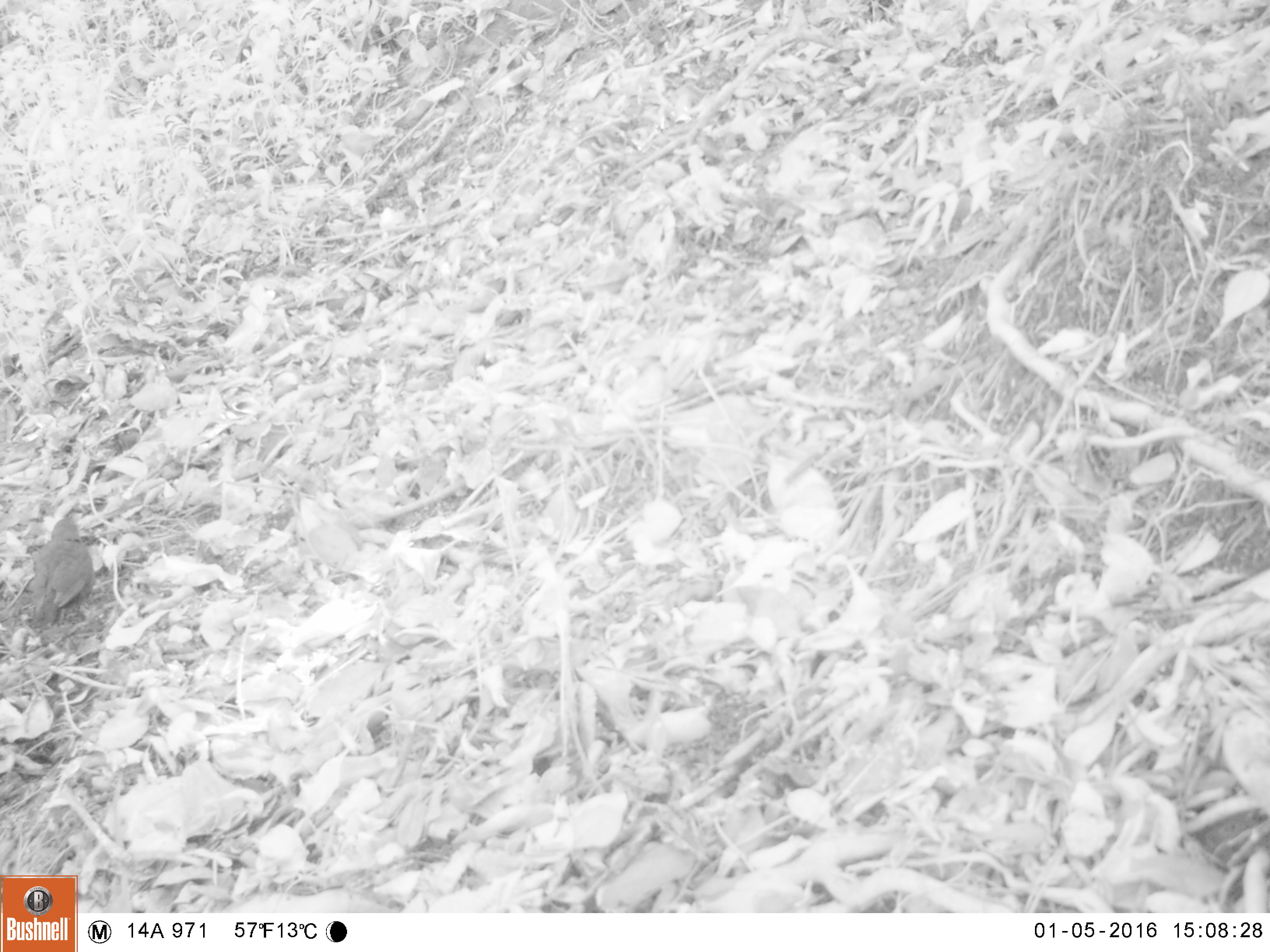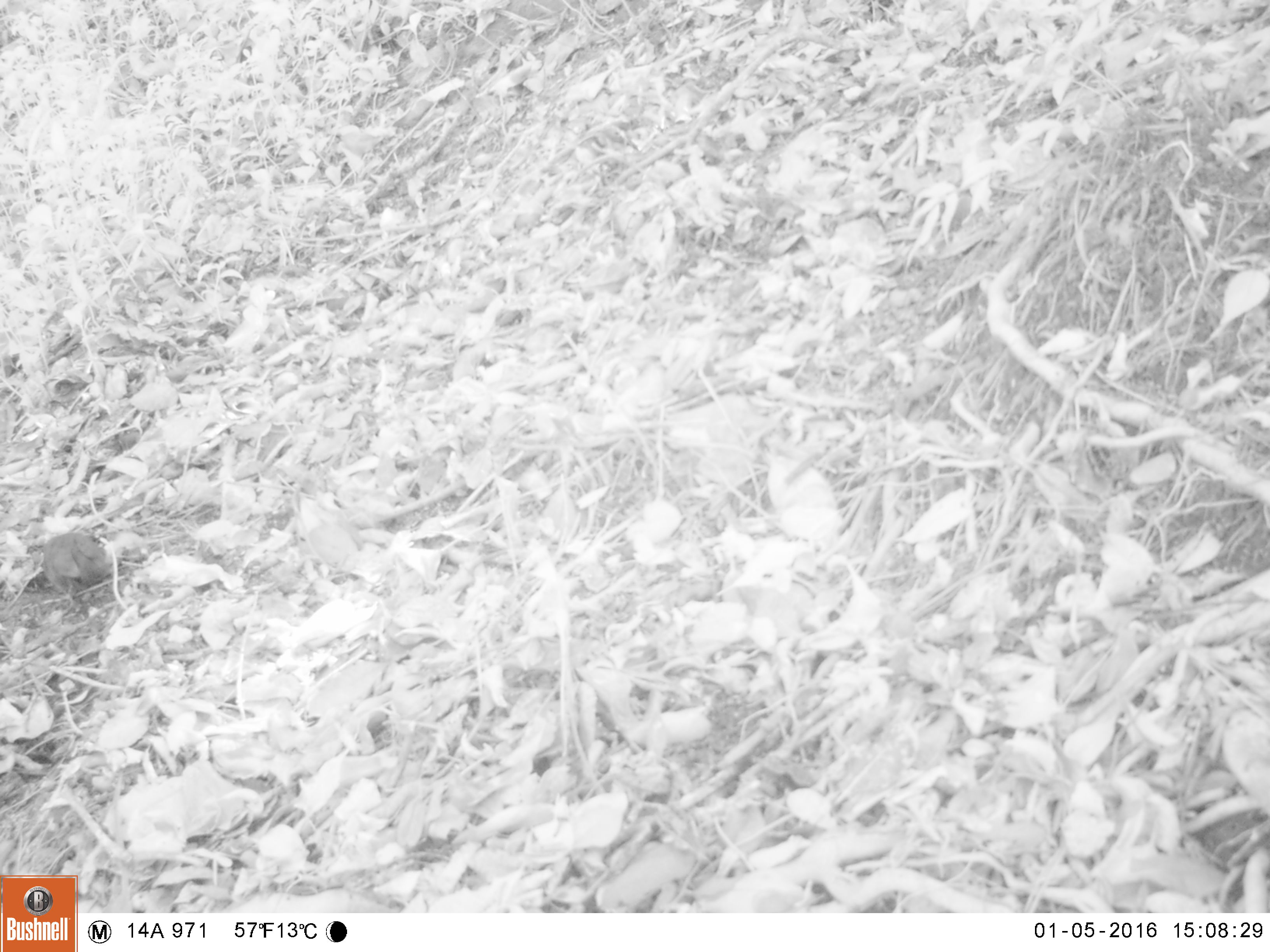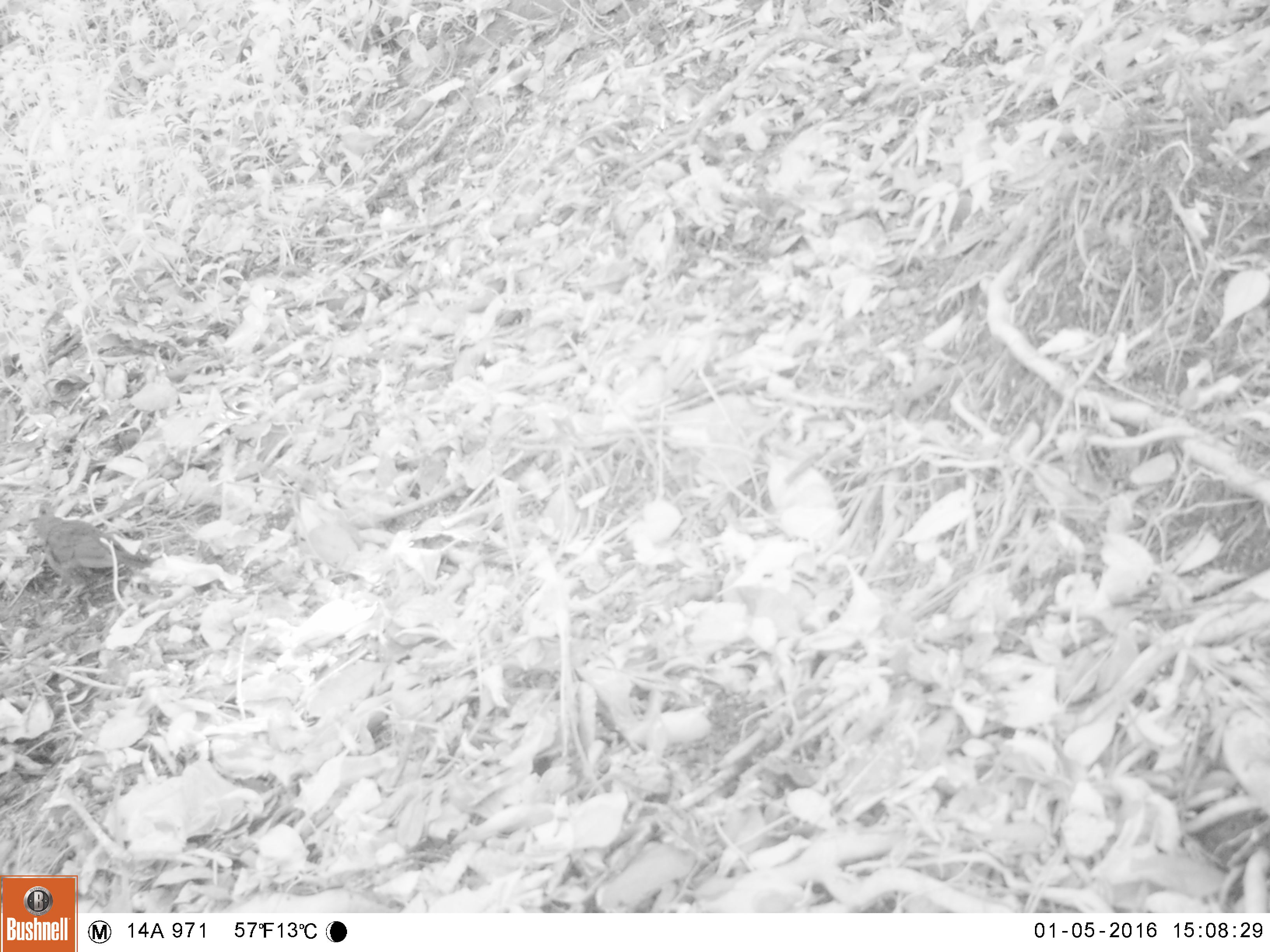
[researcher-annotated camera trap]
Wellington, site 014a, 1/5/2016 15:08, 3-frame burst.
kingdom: Animalia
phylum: Chordata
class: Aves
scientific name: Aves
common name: bird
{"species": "bird (Aves)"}